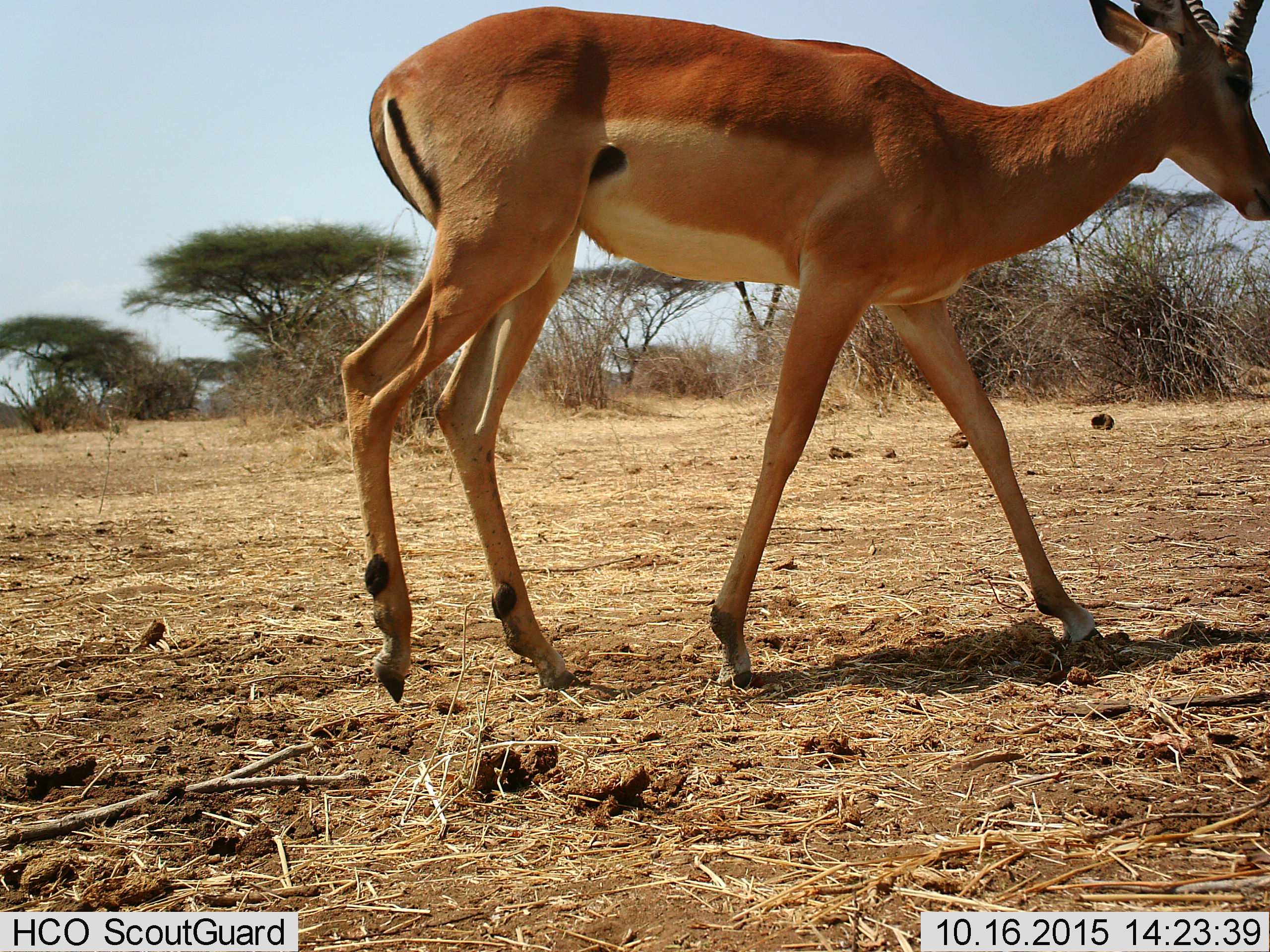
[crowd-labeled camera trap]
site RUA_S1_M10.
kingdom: Animalia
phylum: Chordata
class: Mammalia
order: Artiodactyla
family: Bovidae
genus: Aepyceros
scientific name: Aepyceros melampus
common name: impala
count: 1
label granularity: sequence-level